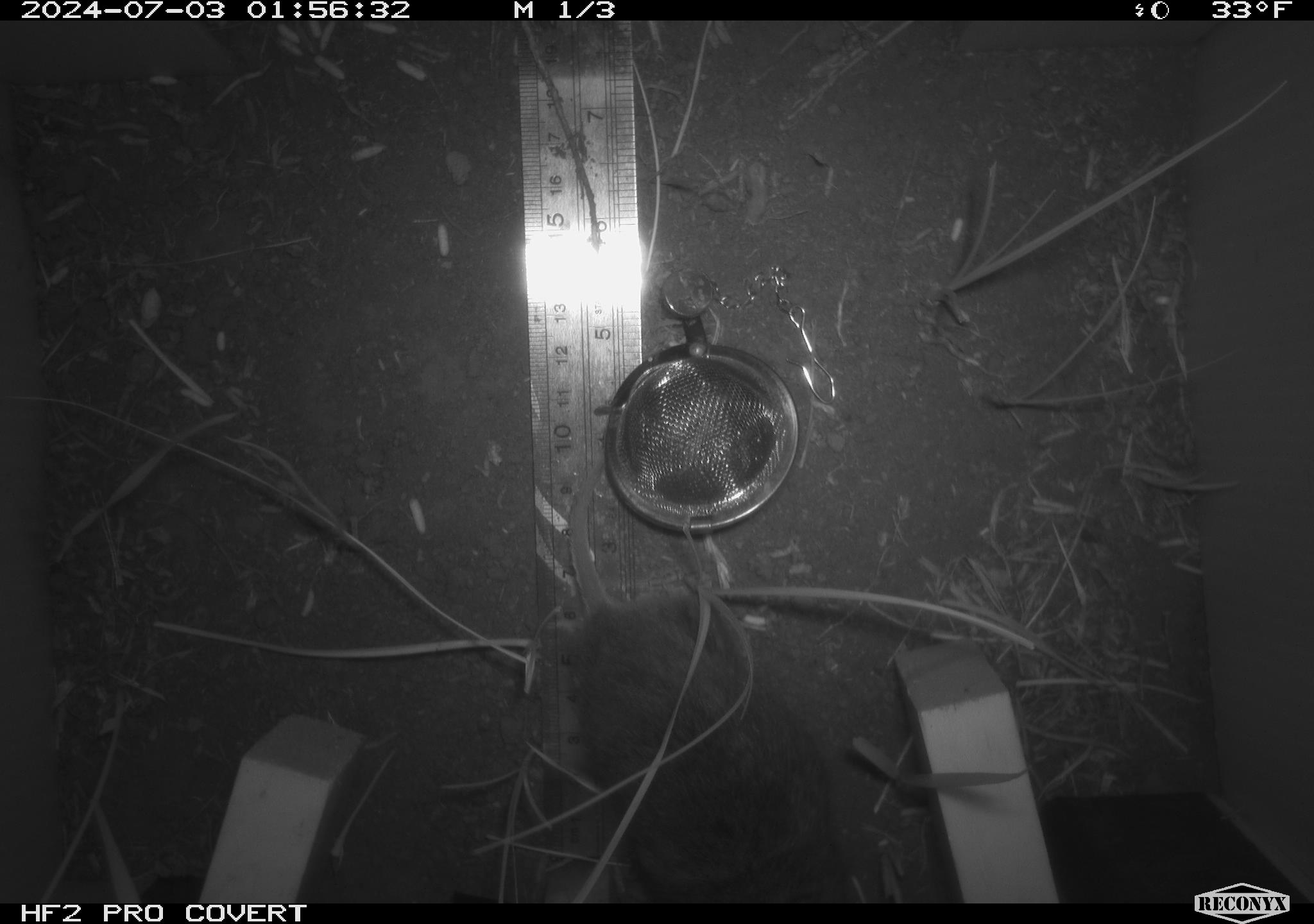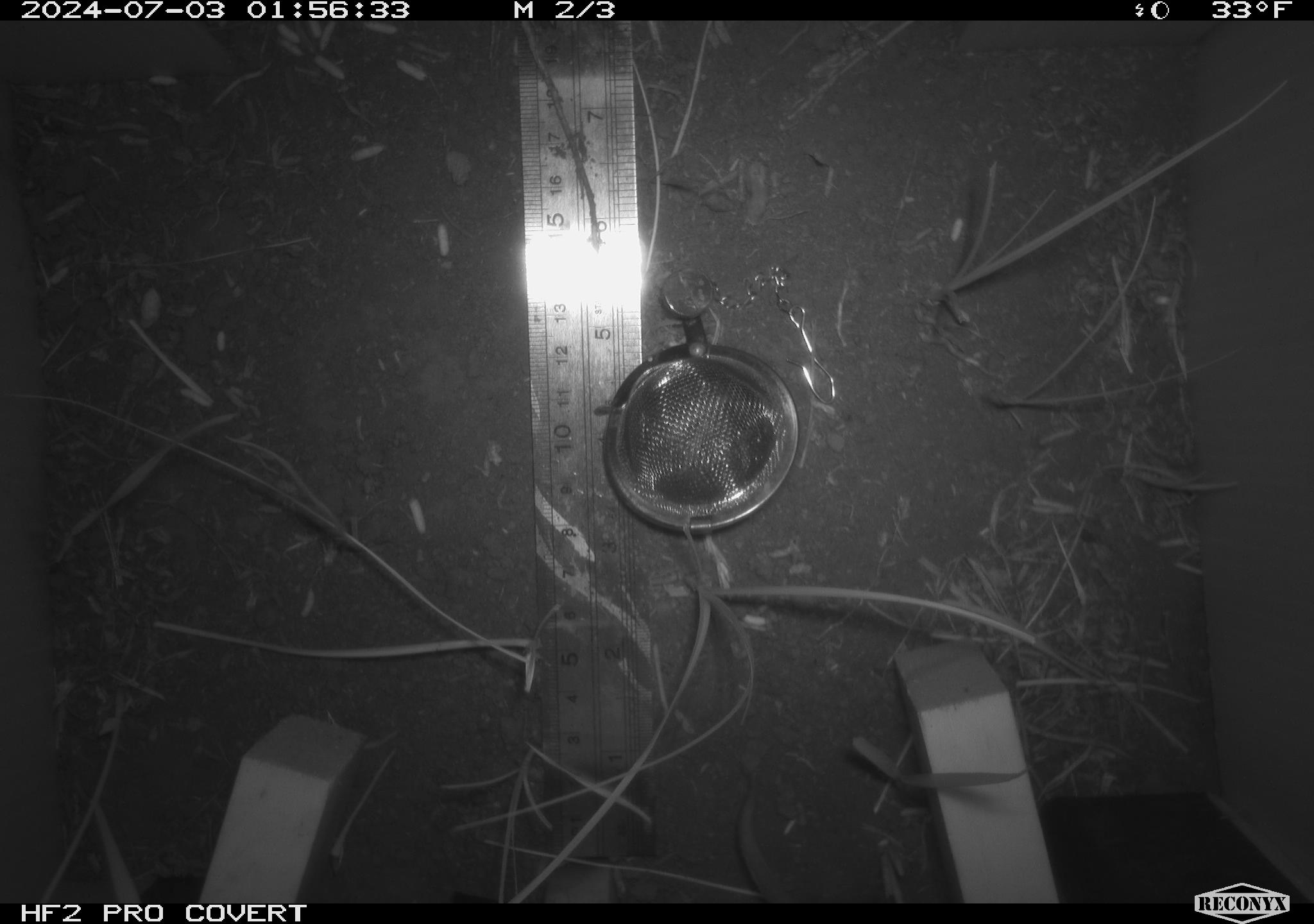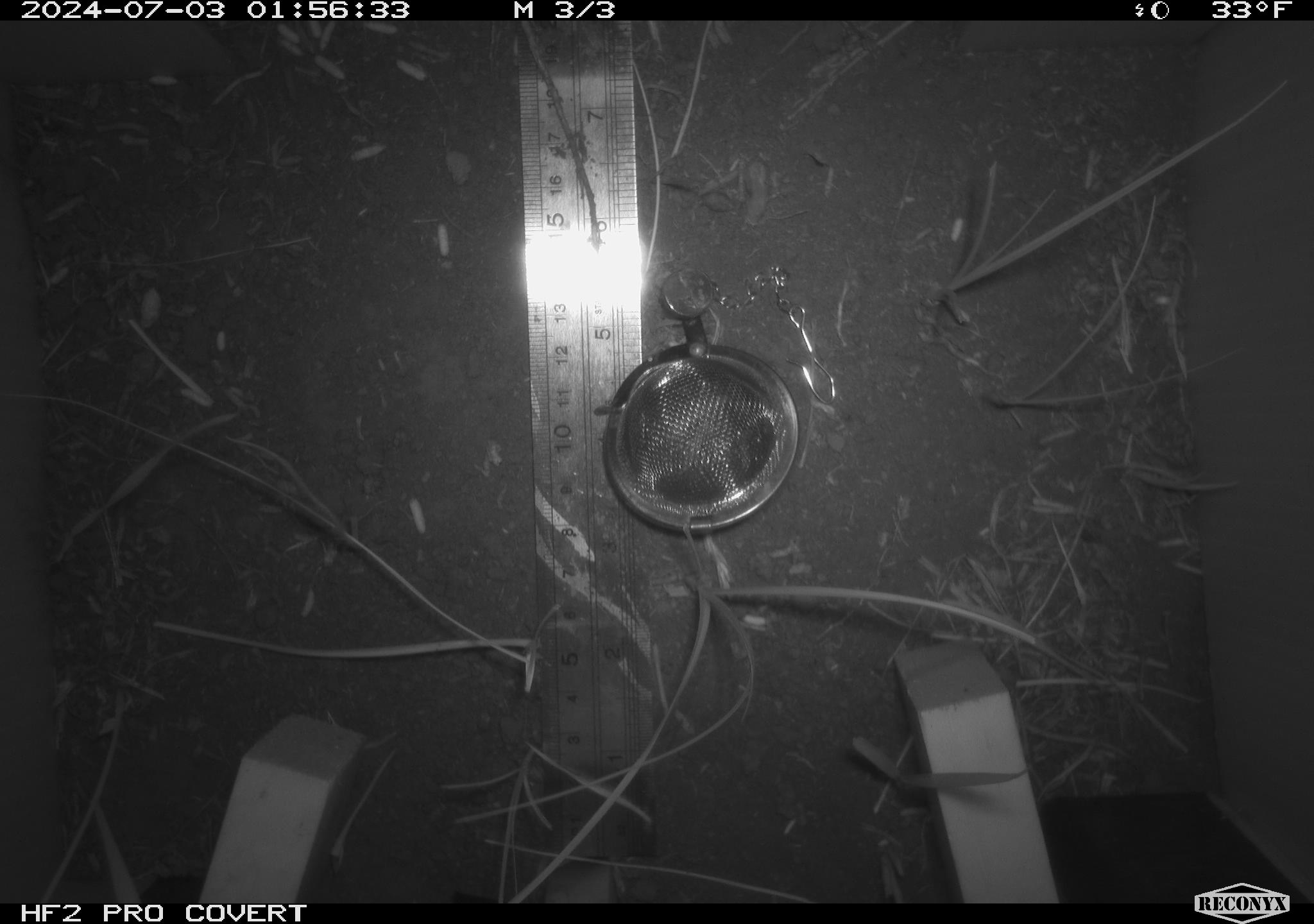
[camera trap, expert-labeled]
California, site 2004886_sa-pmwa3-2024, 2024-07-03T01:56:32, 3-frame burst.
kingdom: Animalia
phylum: Chordata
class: Mammalia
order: Rodentia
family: Cricetidae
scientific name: Arvicolinae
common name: voles, lemmings, and muskrats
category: arvicolinae subfamily